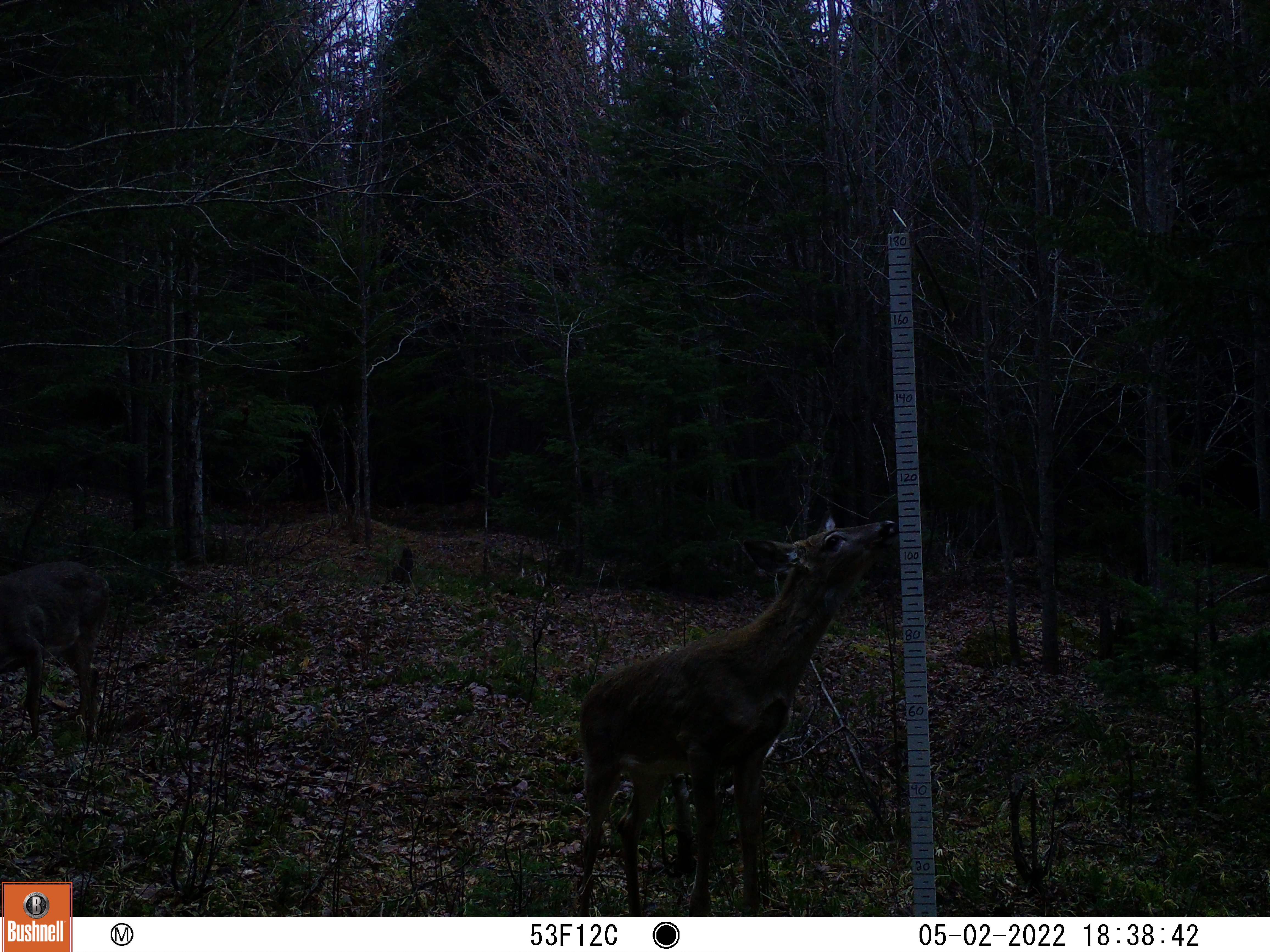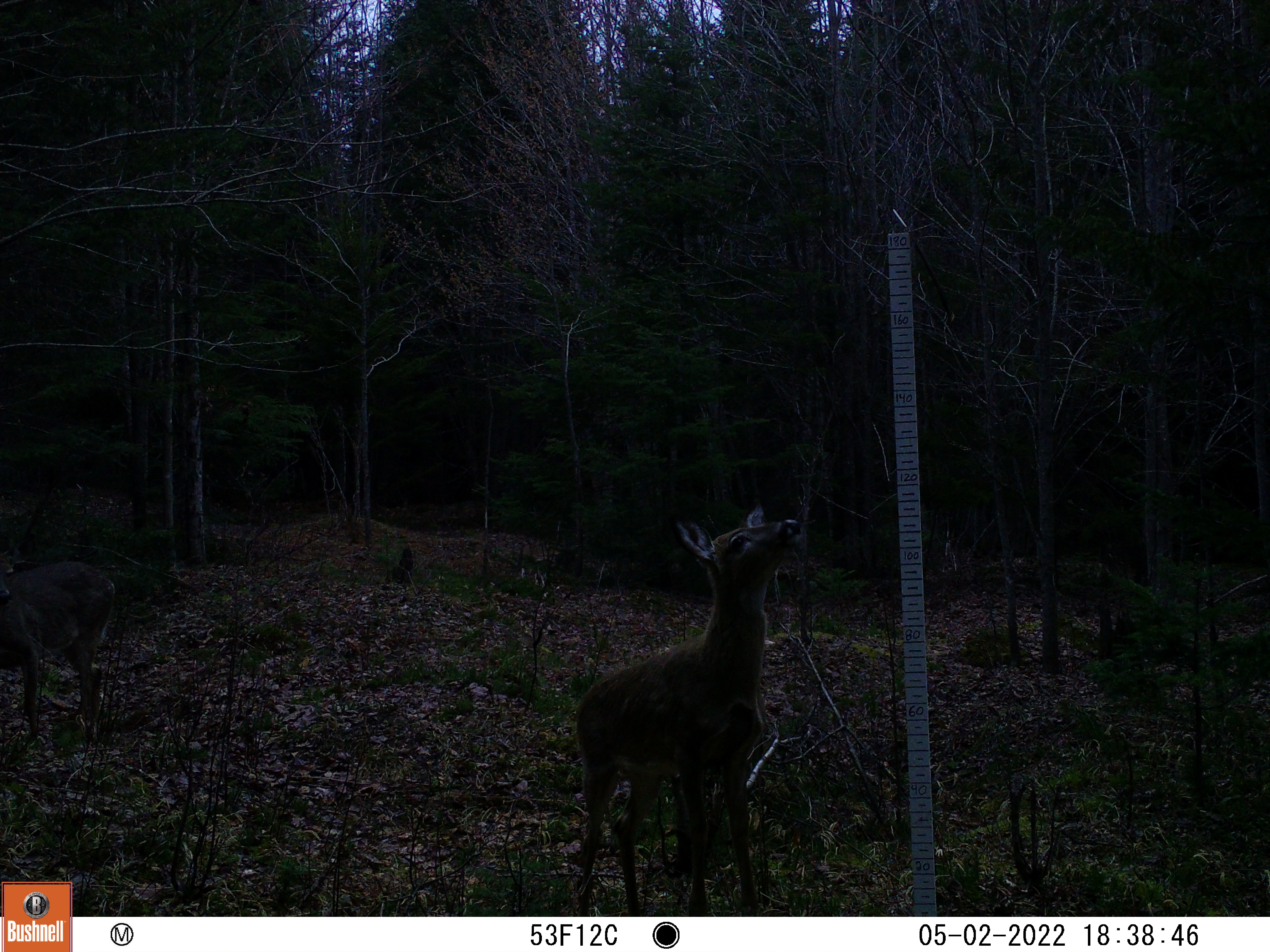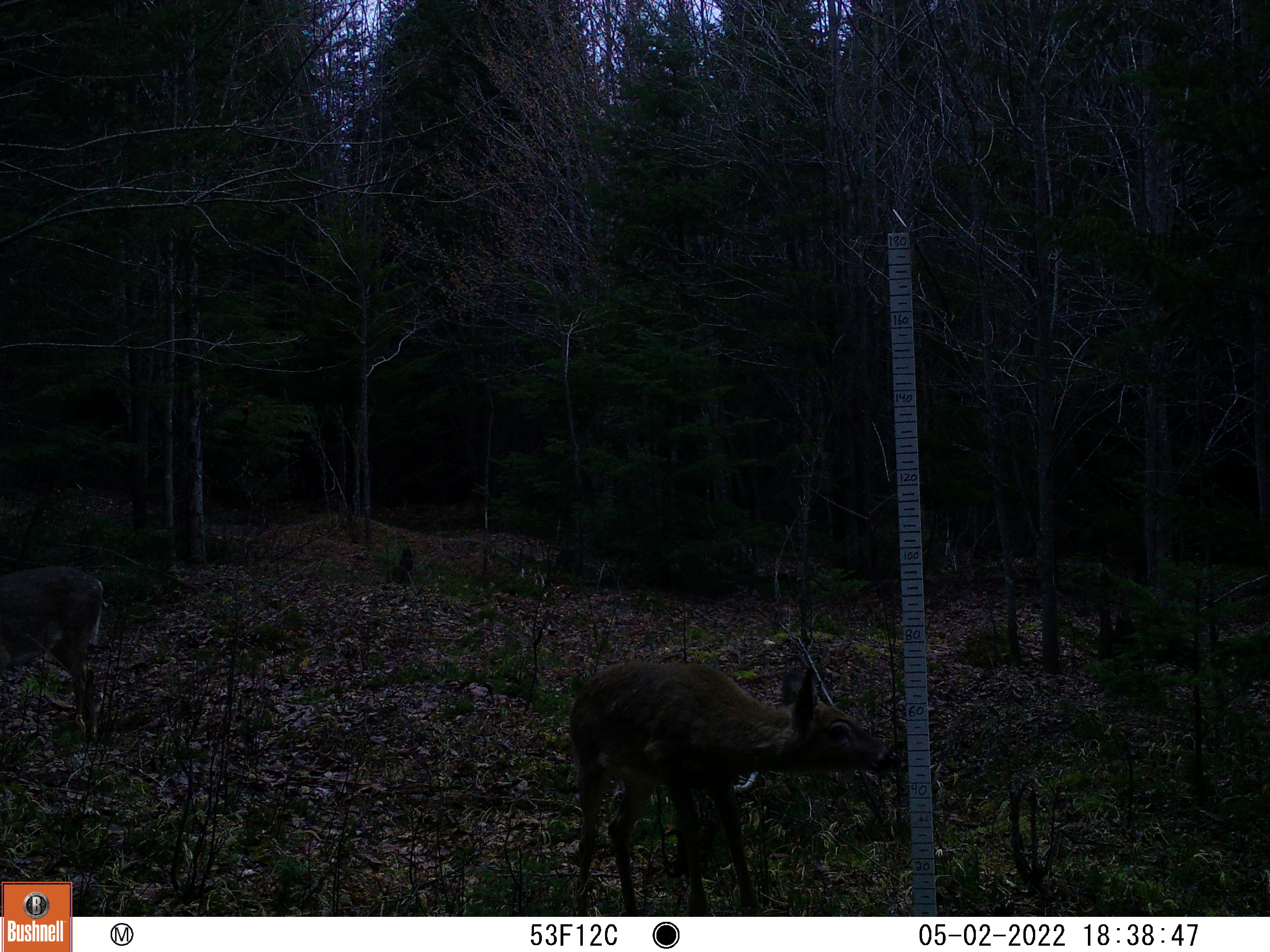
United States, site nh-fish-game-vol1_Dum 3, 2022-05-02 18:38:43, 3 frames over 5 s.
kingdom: Animalia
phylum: Chordata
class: Mammalia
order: Artiodactyla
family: Cervidae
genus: Odocoileus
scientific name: Odocoileus virginianus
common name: white-tailed deer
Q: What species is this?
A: White-tailed deer (Odocoileus virginianus).